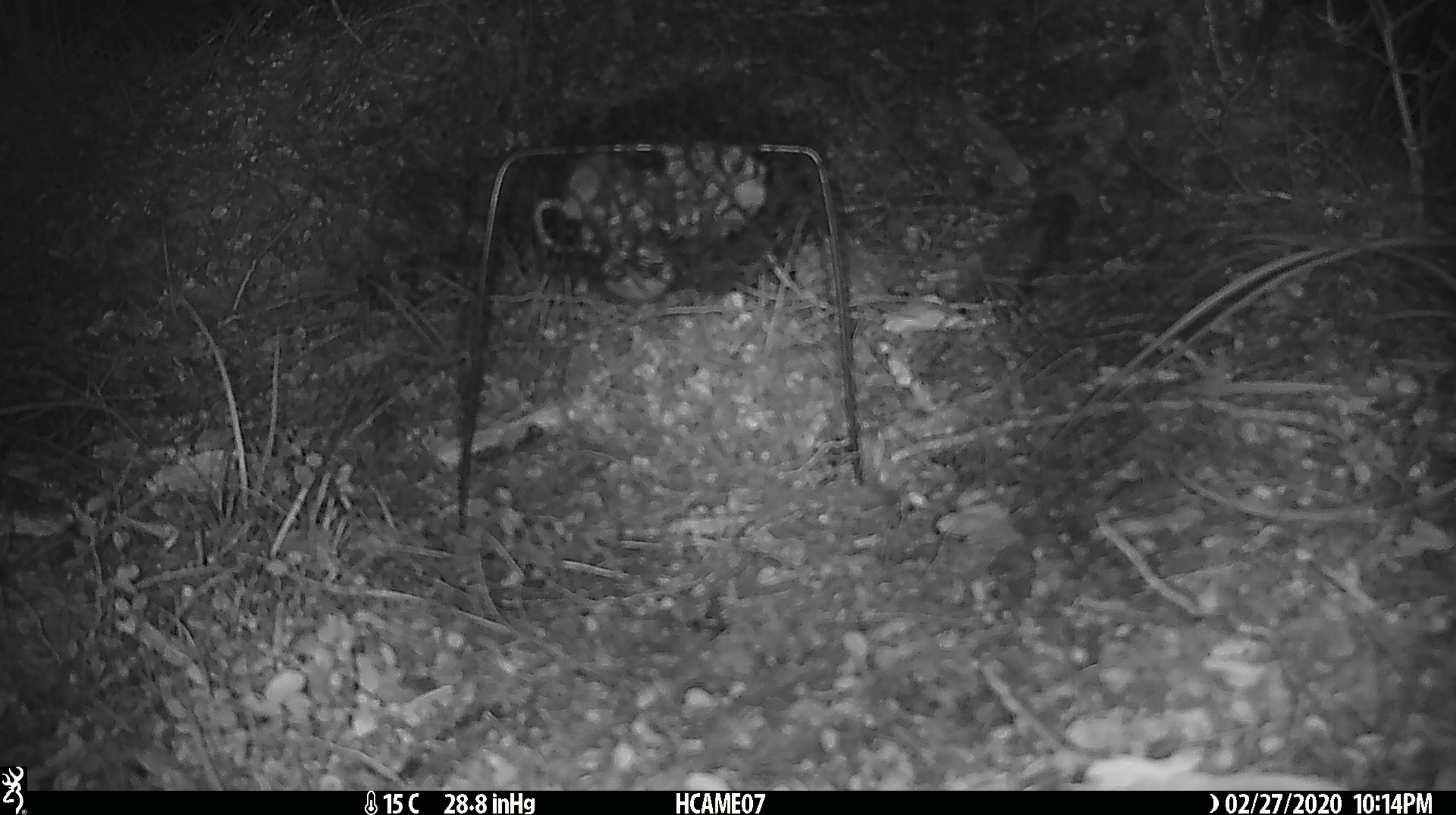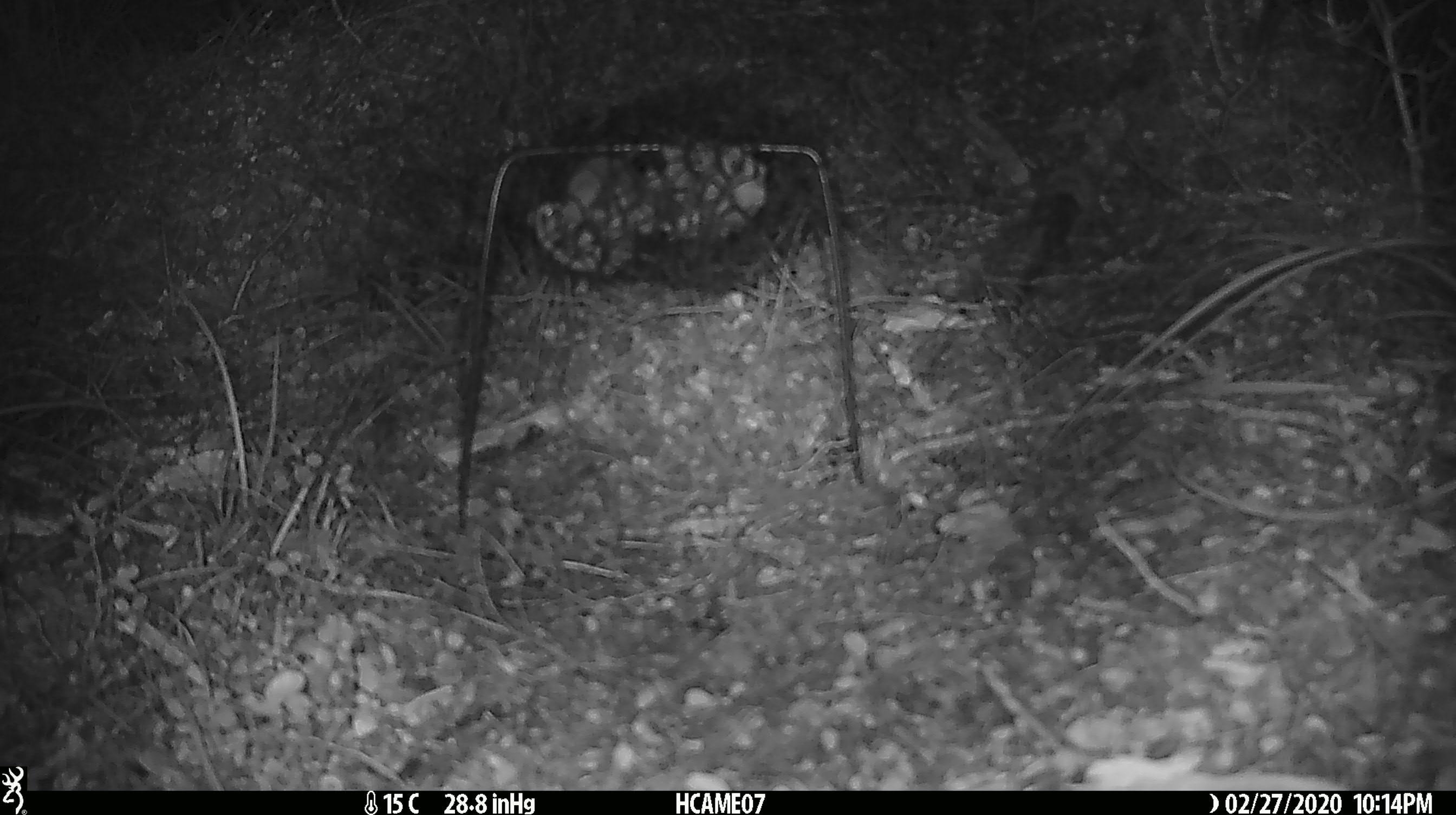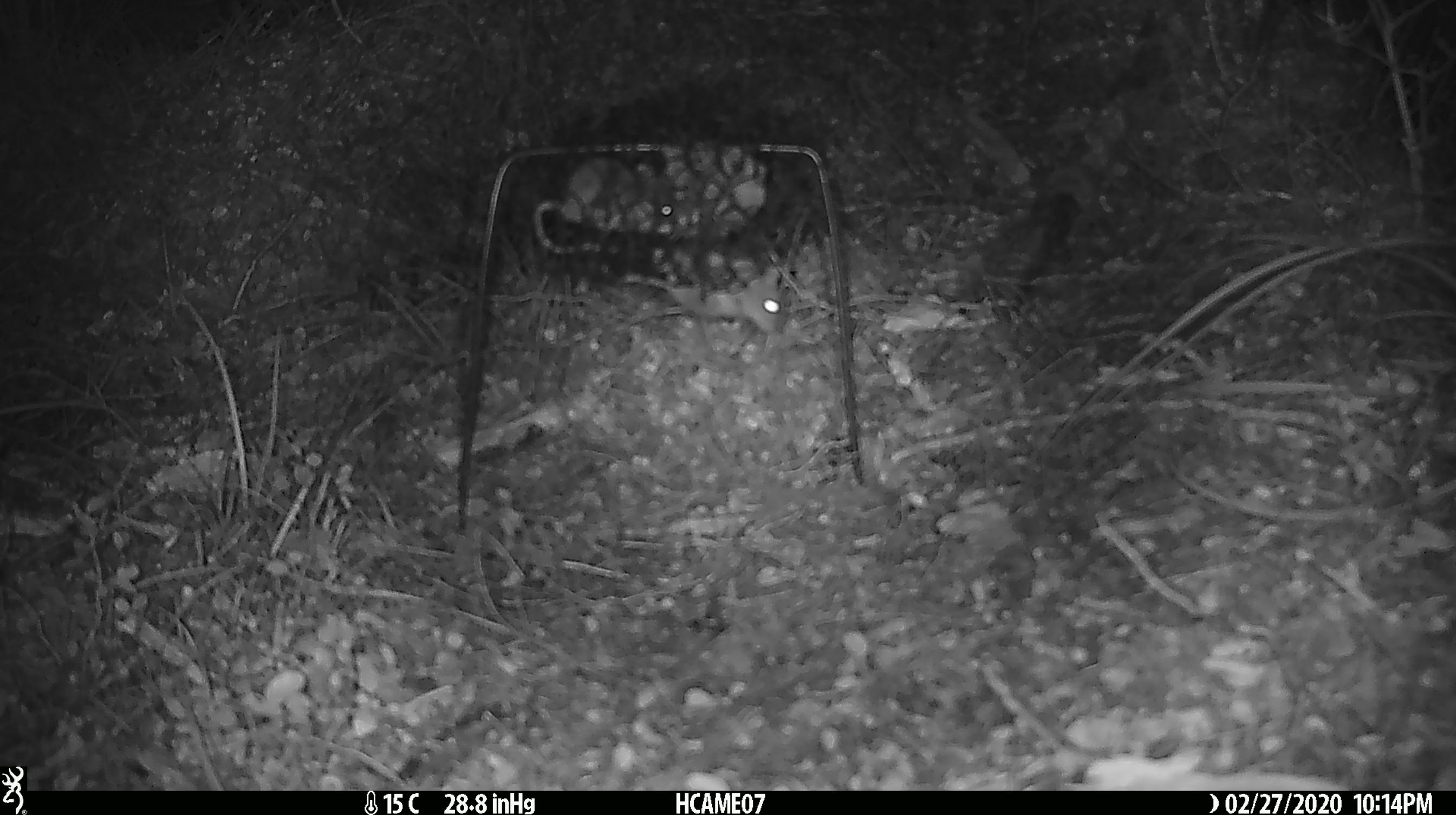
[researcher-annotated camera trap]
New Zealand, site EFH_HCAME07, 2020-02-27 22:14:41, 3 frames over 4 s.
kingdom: Animalia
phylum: Chordata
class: Mammalia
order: Rodentia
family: Muridae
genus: Mus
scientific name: Mus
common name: mouse